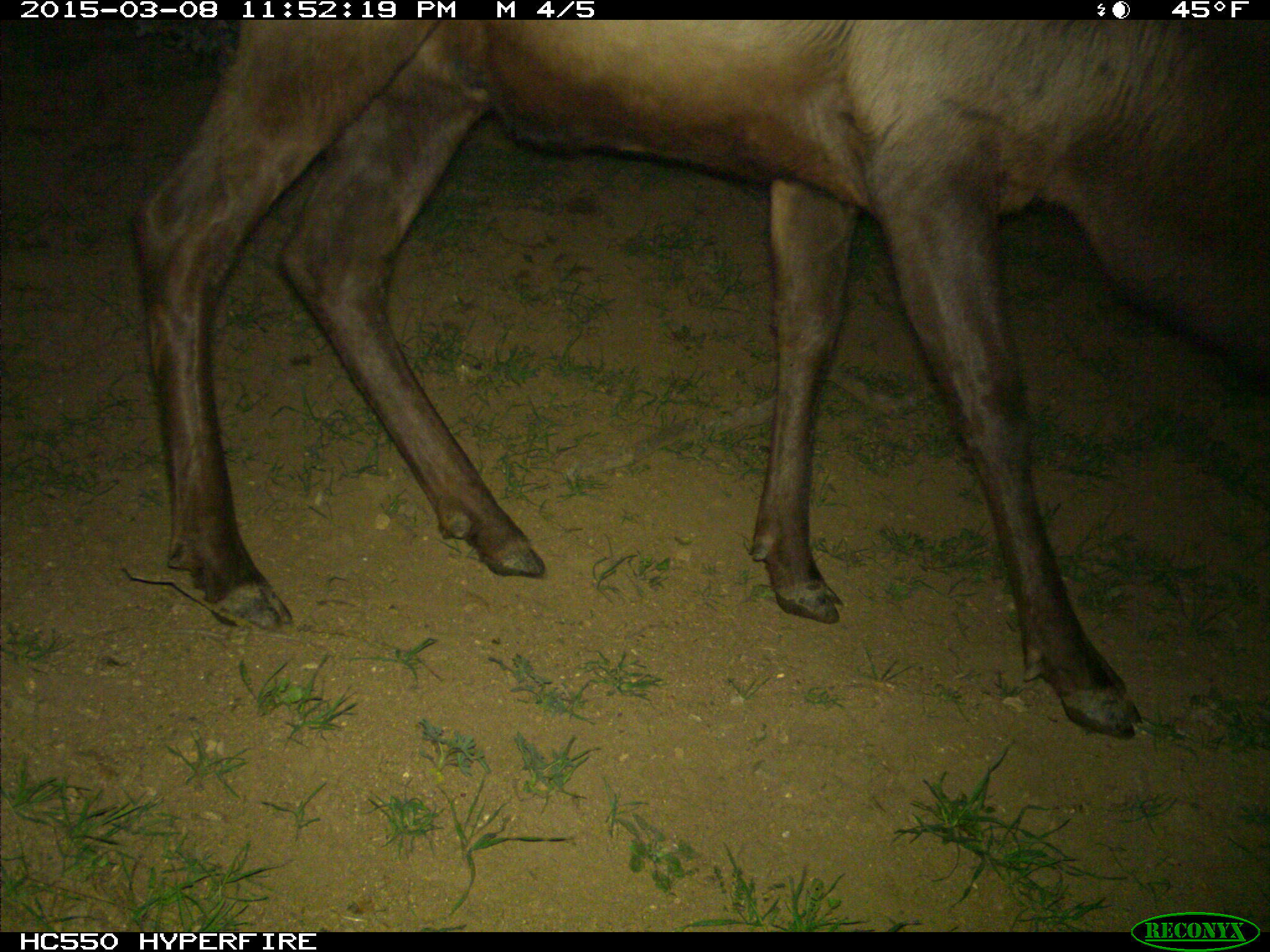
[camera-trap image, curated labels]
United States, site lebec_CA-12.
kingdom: Animalia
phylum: Chordata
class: Mammalia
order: Artiodactyla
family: Cervidae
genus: Cervus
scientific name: Cervus canadensis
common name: elk